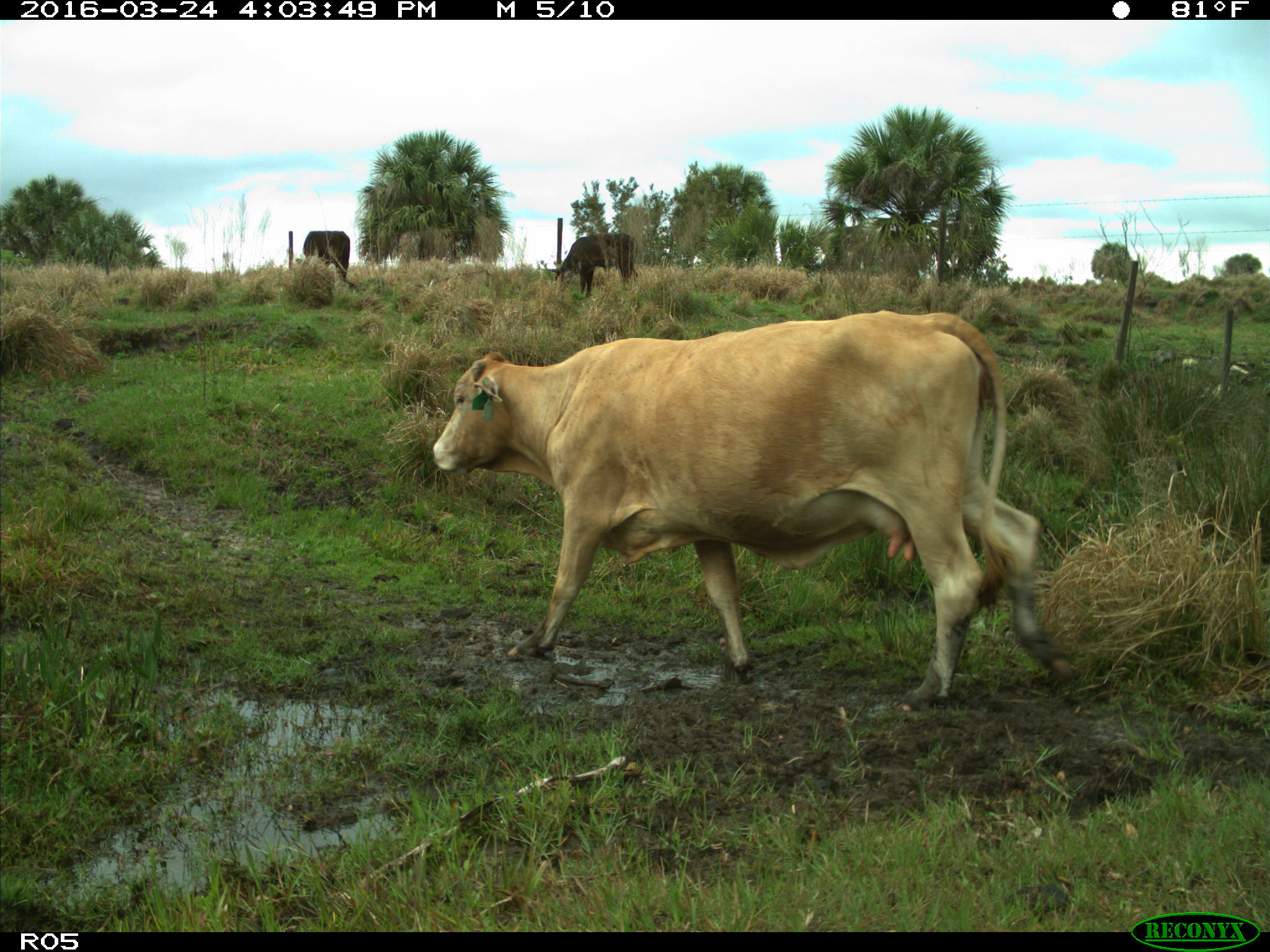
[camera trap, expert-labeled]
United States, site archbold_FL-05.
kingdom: Animalia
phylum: Chordata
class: Mammalia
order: Artiodactyla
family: Bovidae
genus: Bos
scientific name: Bos taurus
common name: domestic cow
Bos taurus (domestic cow).